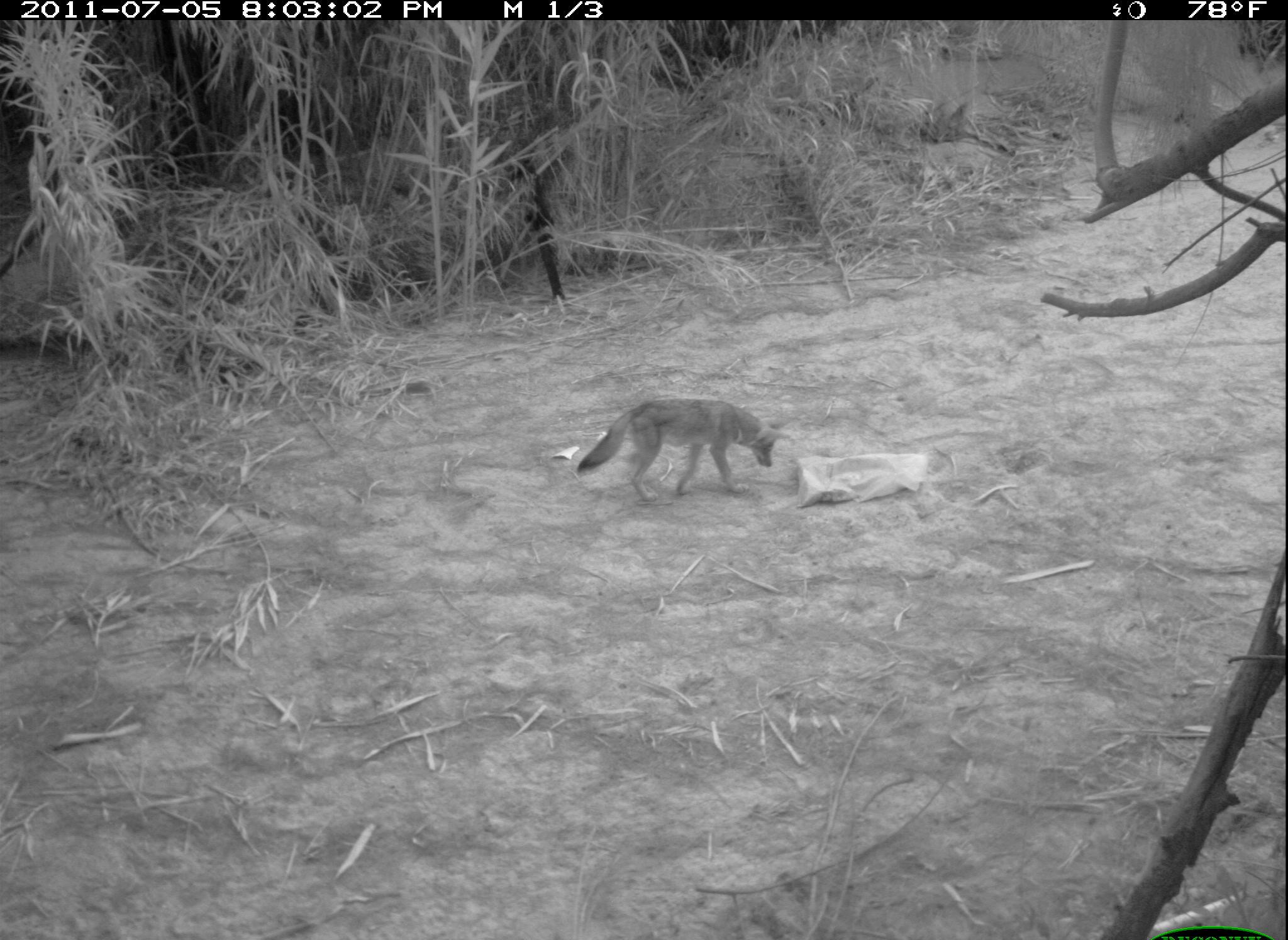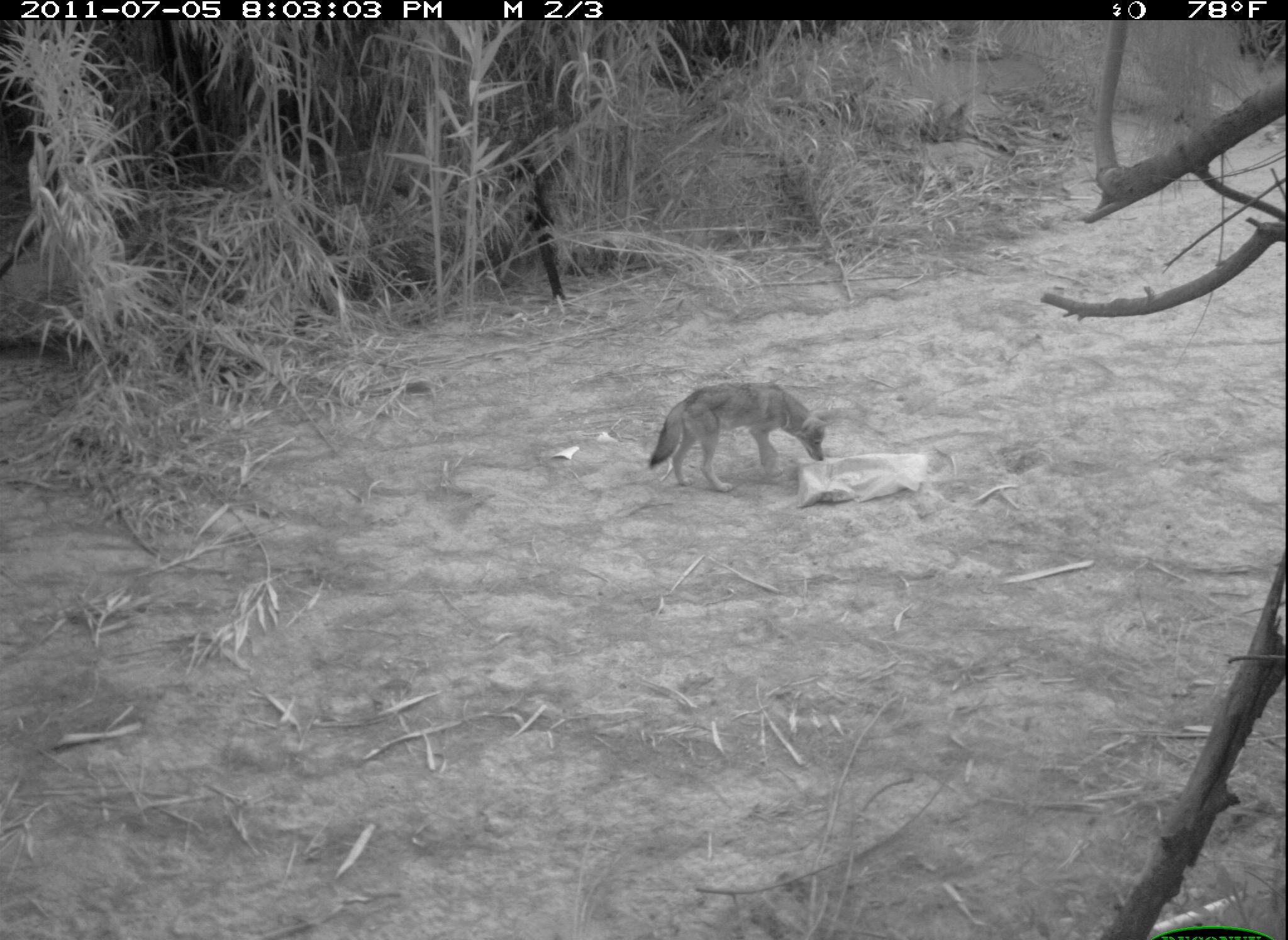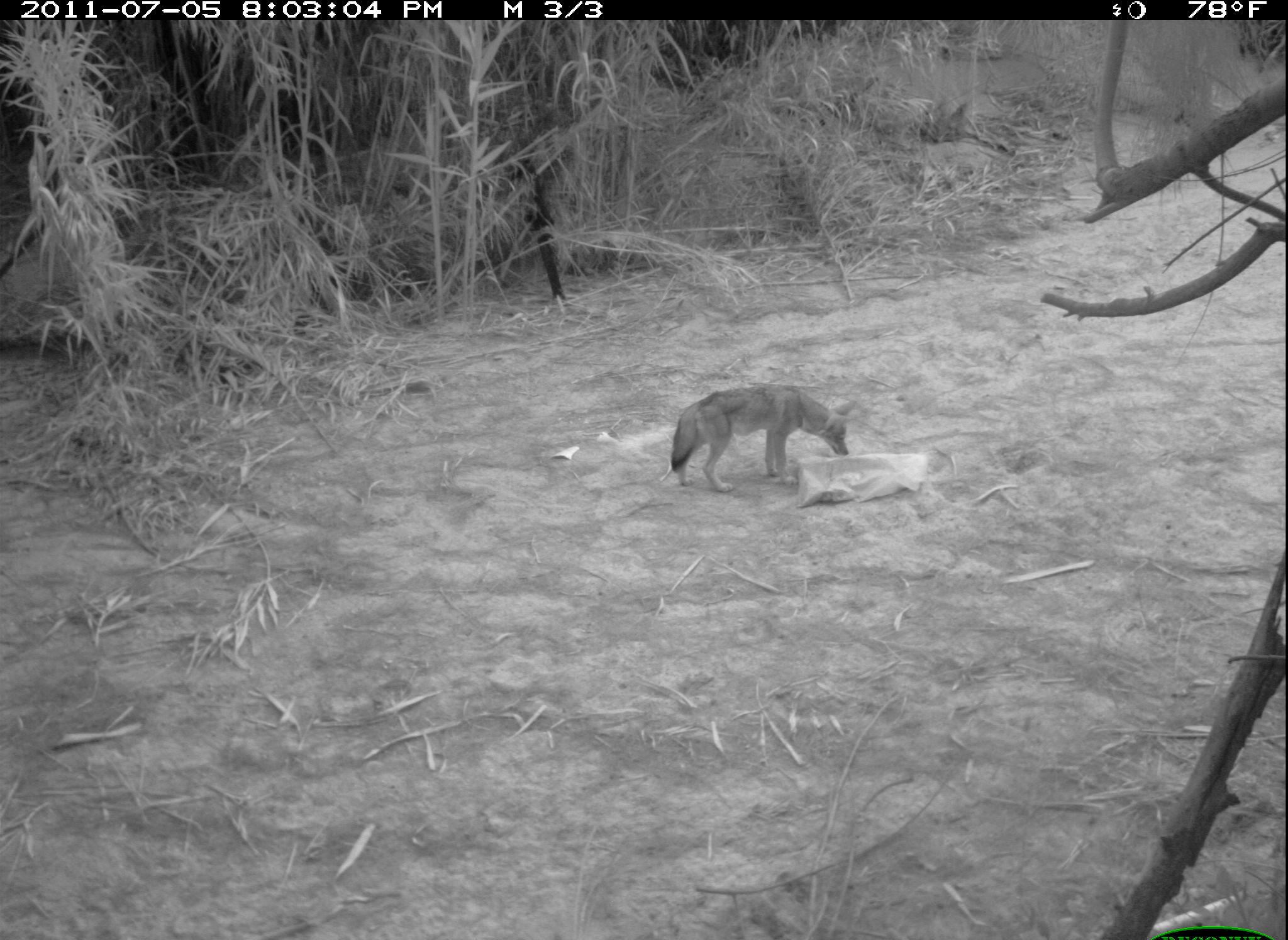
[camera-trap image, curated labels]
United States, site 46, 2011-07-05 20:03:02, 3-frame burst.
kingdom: Animalia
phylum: Chordata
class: Mammalia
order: Carnivora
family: Canidae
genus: Canis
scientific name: Canis latrans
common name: coyote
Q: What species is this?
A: Coyote (Canis latrans).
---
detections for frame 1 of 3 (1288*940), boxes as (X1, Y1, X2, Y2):
coyote: (578, 396, 783, 509)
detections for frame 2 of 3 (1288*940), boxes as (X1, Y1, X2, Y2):
coyote: (642, 375, 832, 498)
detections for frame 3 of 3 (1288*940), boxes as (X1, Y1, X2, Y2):
coyote: (660, 374, 855, 493)